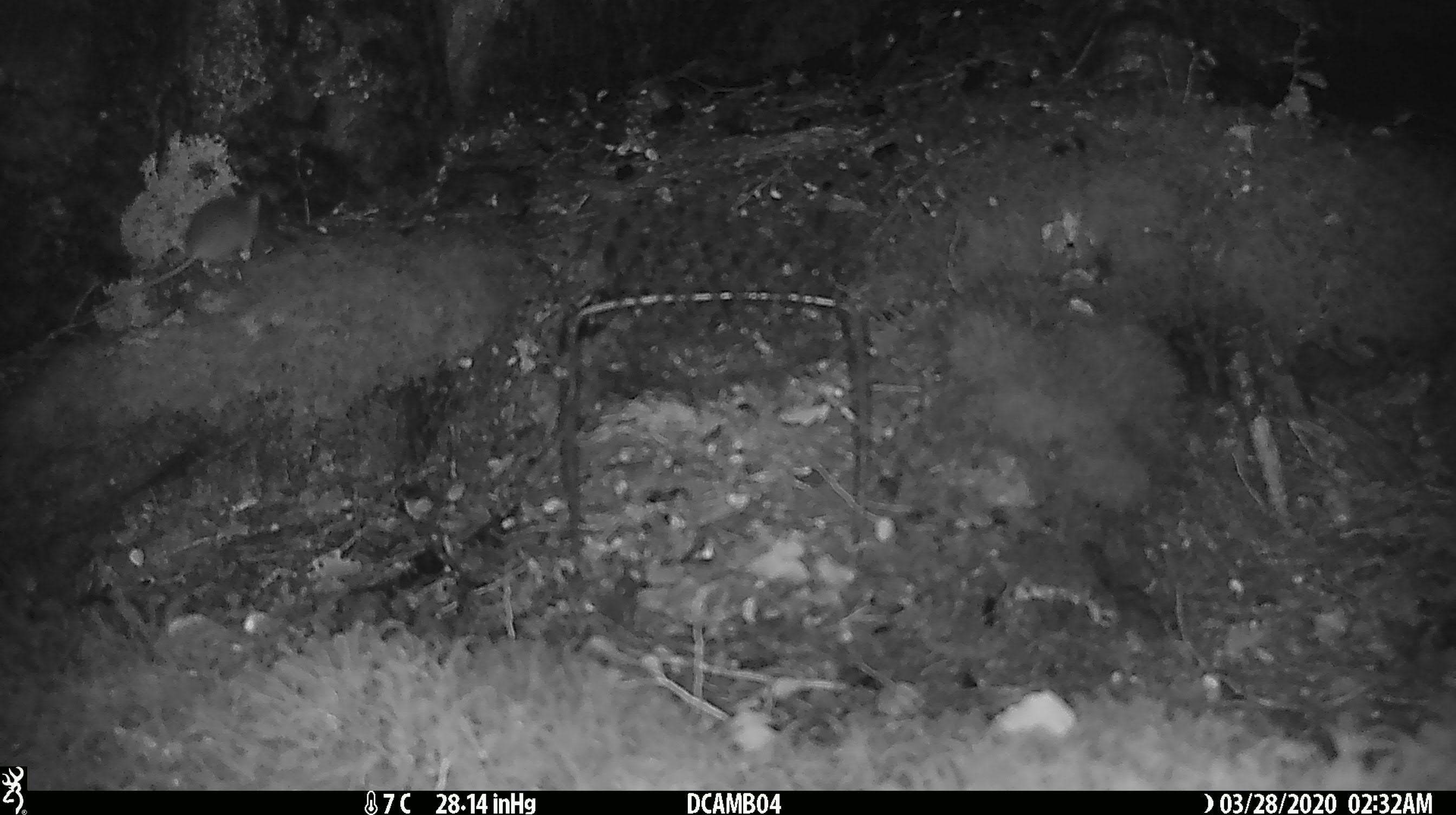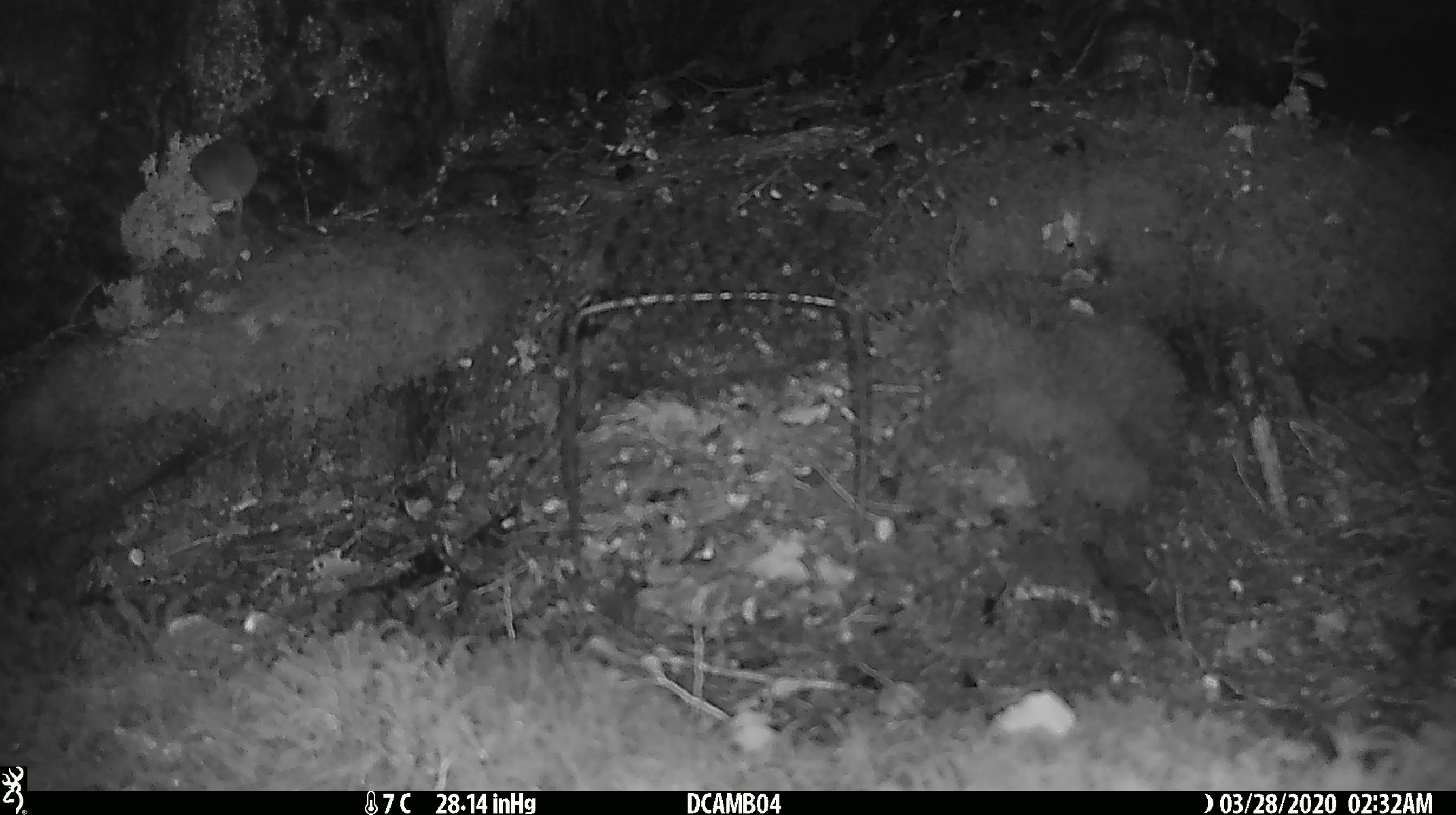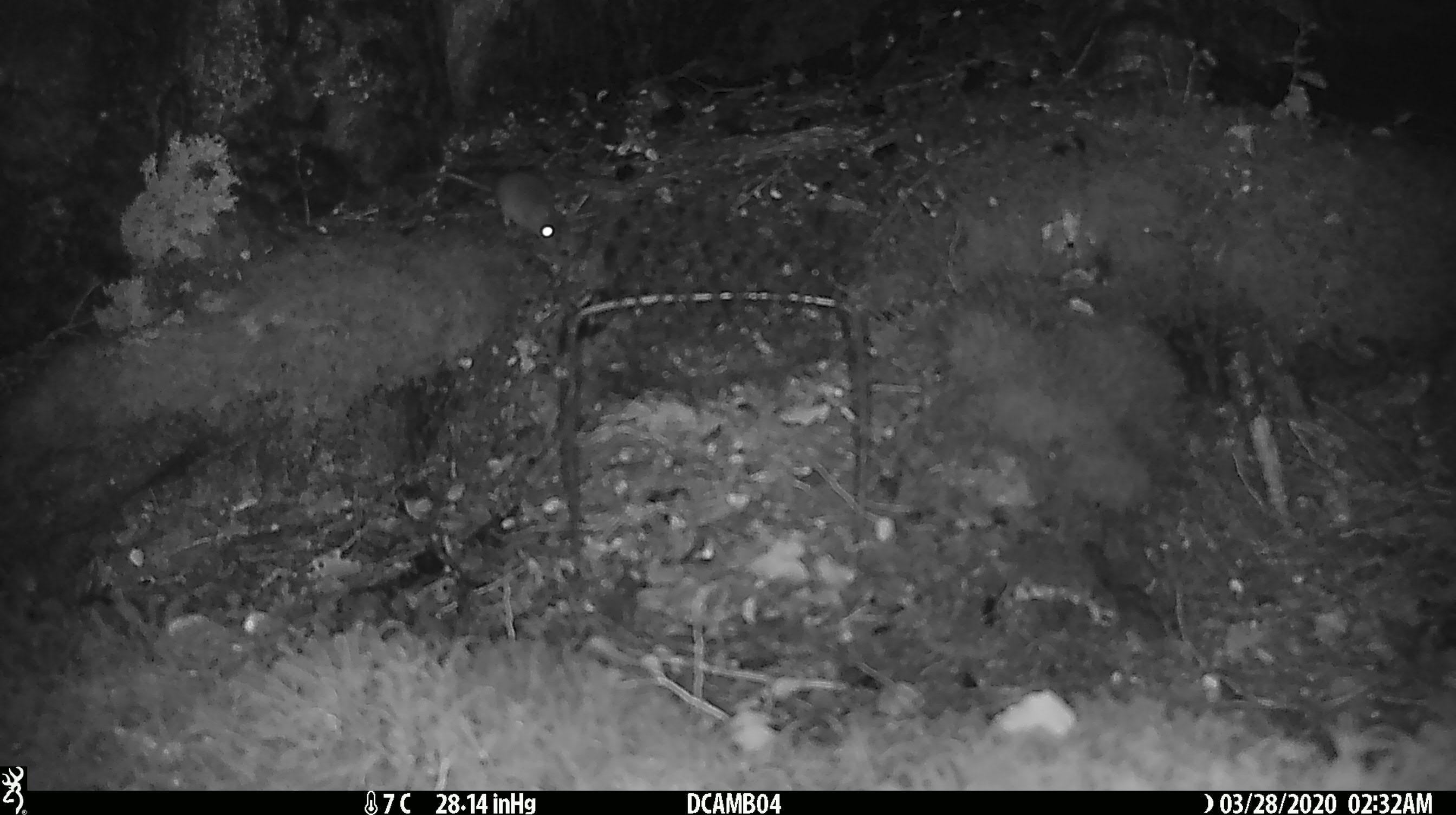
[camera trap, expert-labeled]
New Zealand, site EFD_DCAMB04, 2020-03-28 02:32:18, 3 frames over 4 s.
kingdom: Animalia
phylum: Chordata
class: Mammalia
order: Rodentia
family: Muridae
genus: Mus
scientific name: Mus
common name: mouse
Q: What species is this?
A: Mouse (Mus).